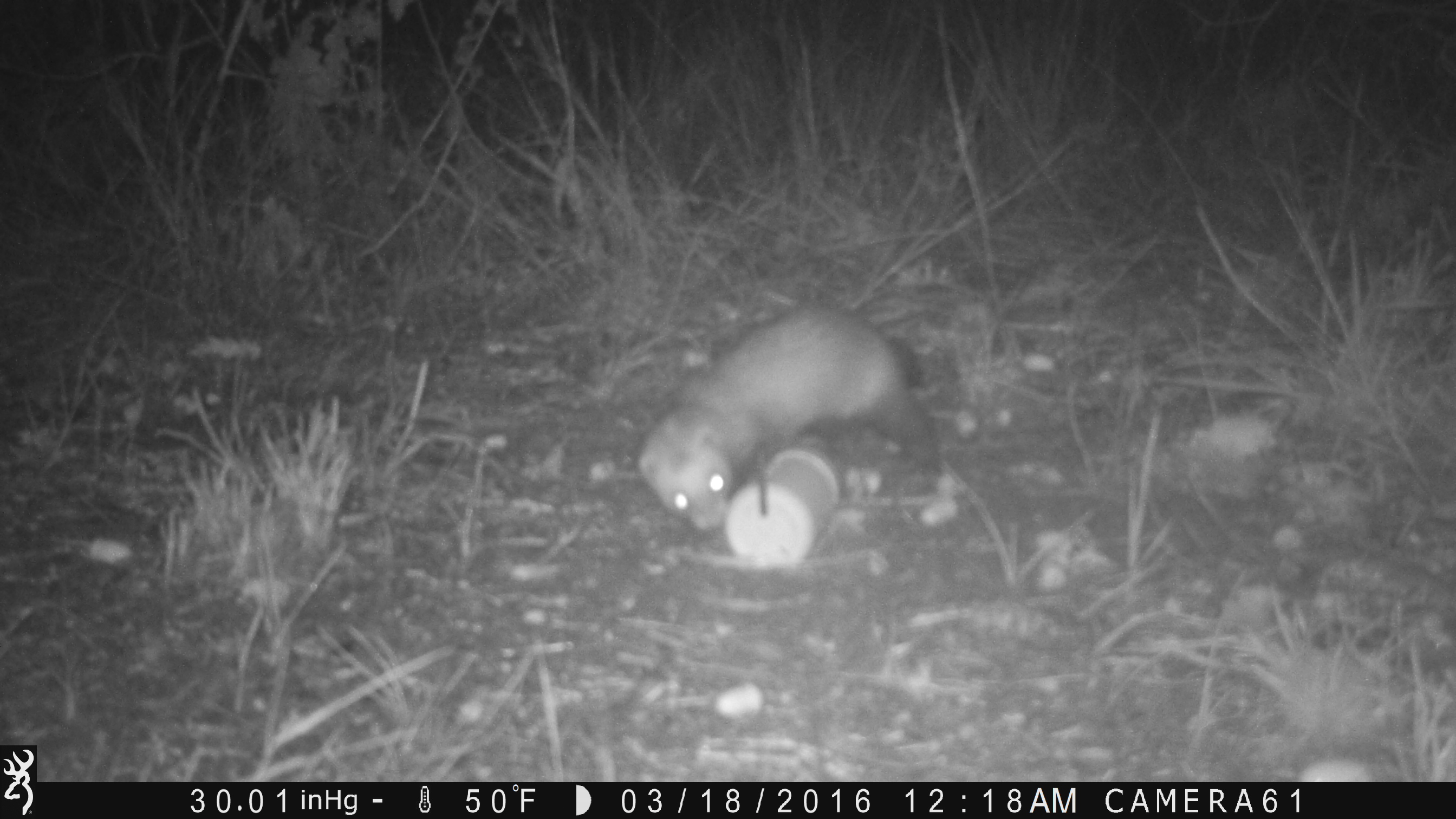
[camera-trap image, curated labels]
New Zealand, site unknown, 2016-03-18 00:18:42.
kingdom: Animalia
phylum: Chordata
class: Mammalia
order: Carnivora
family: Mustelidae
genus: Mustela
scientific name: Mustela furo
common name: ferret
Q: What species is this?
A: Ferret (Mustela furo).